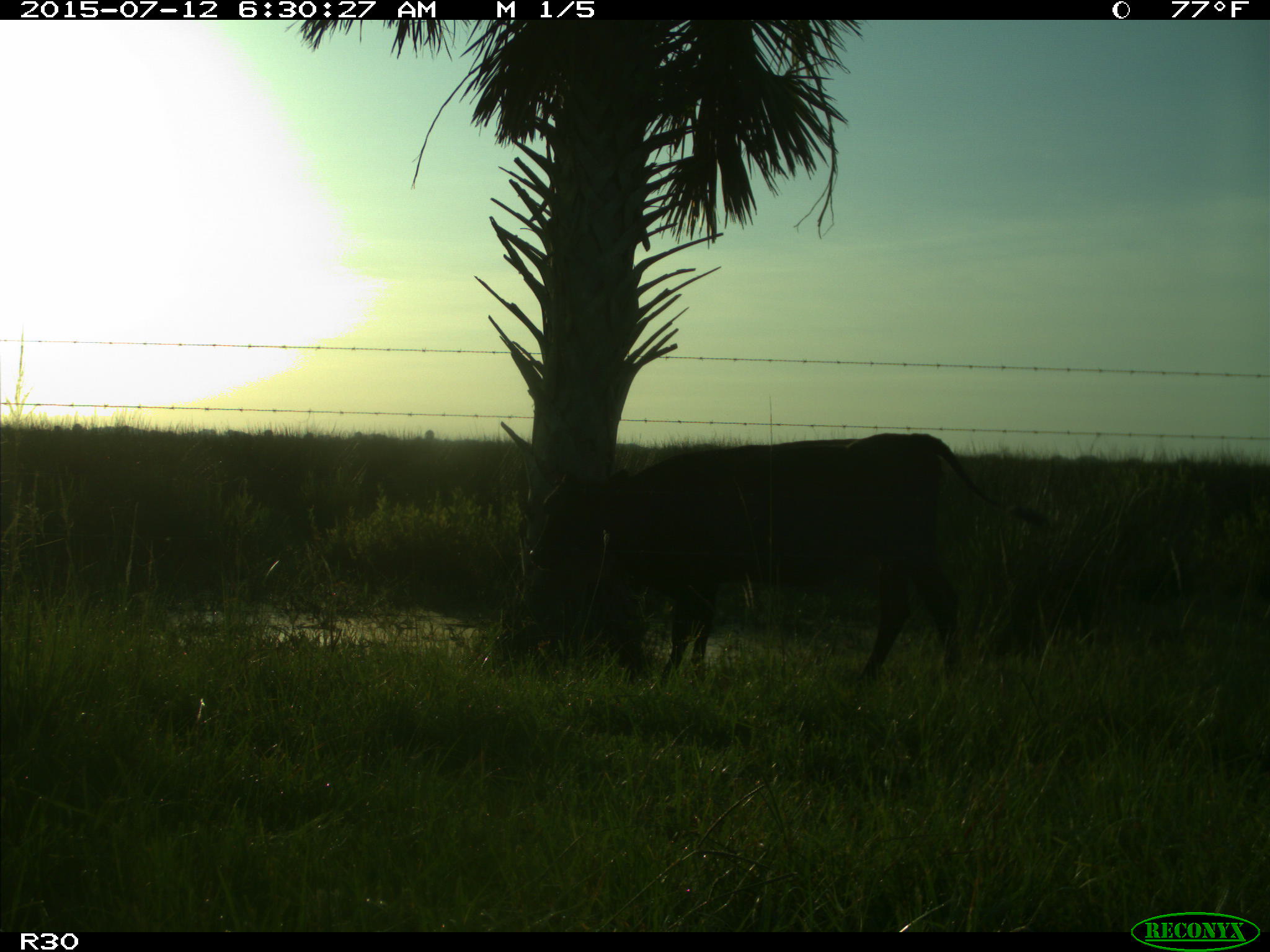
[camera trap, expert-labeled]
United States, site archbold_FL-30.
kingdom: Animalia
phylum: Chordata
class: Mammalia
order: Artiodactyla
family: Bovidae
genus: Bos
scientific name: Bos taurus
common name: domestic cow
Bos taurus (domestic cow).